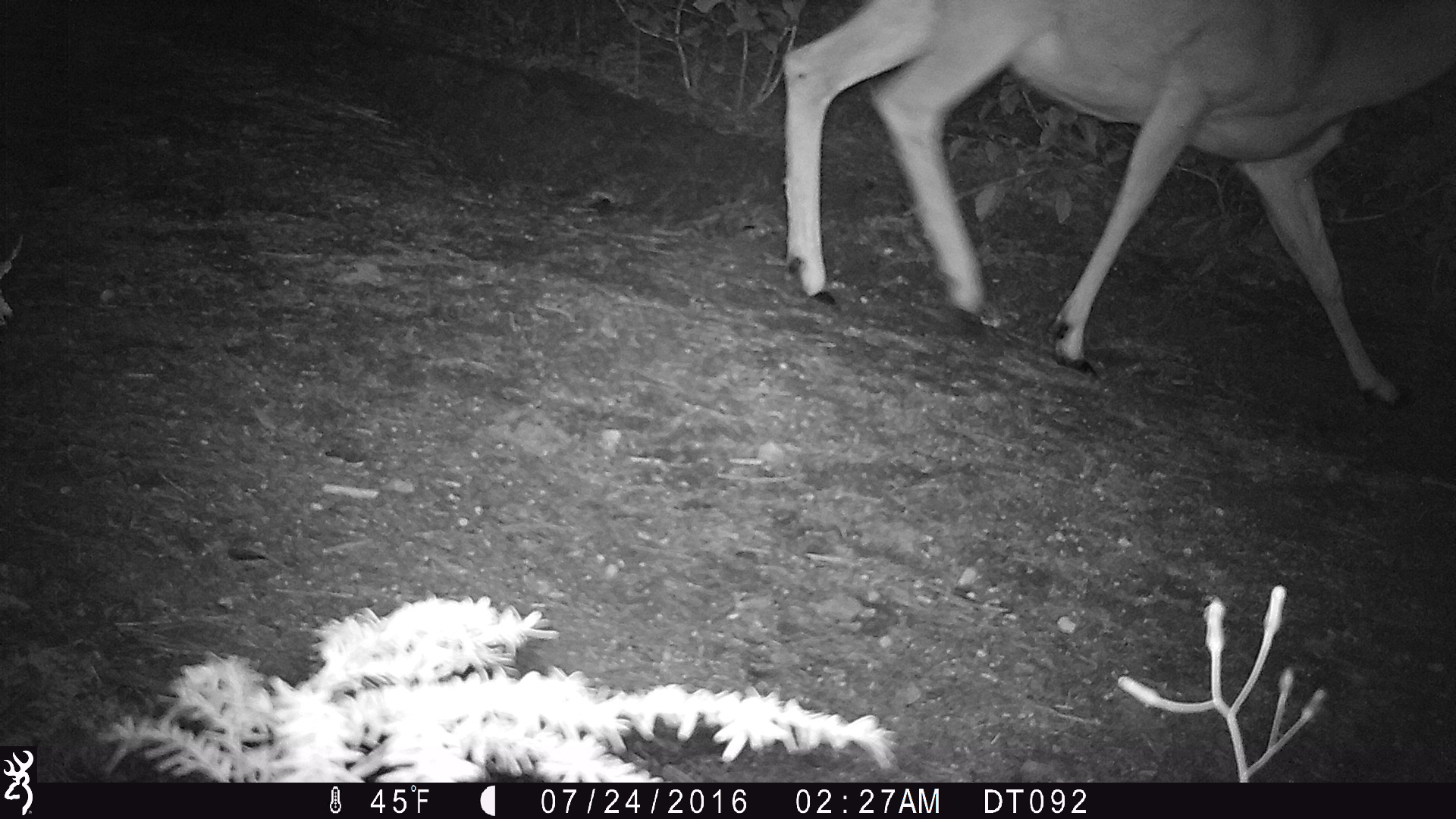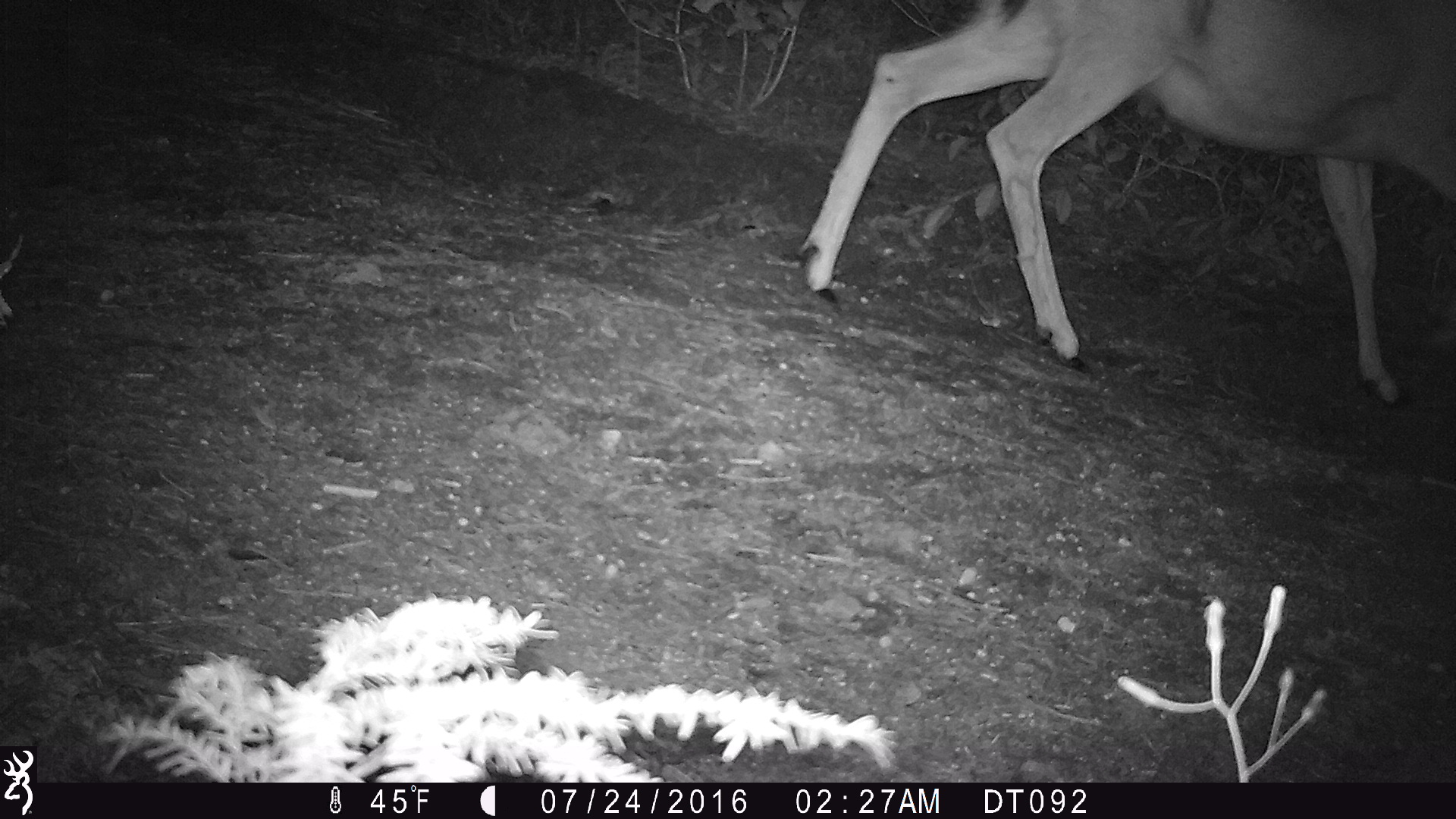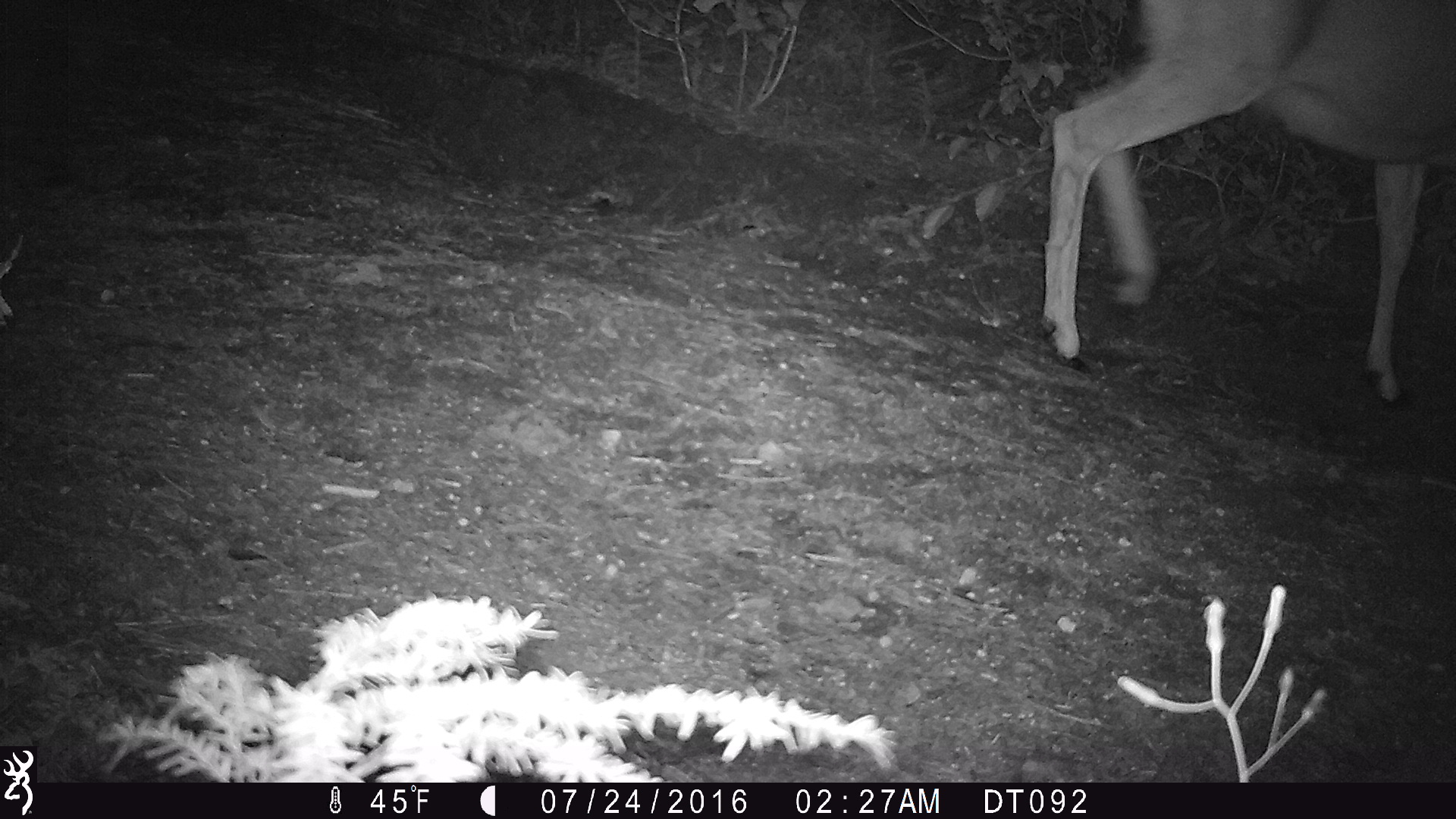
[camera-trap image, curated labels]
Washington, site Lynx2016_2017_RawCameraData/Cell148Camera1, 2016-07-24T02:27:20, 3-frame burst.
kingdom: Animalia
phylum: Chordata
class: Mammalia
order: Artiodactyla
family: Cervidae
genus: Odocoileus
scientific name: Odocoileus hemionus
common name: mule deer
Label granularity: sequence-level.